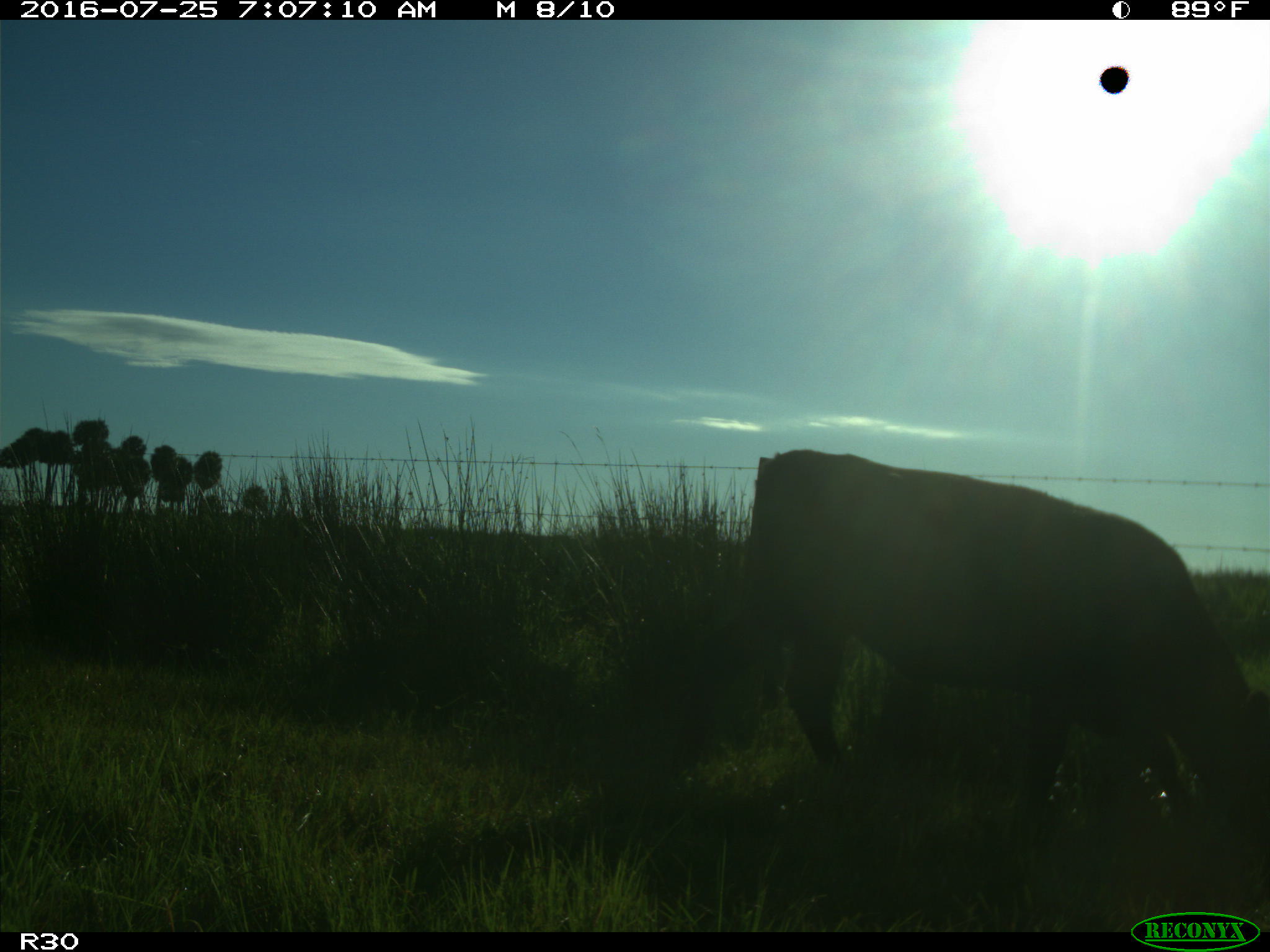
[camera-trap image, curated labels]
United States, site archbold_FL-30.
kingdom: Animalia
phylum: Chordata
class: Mammalia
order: Artiodactyla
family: Bovidae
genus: Bos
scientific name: Bos taurus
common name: domestic cow